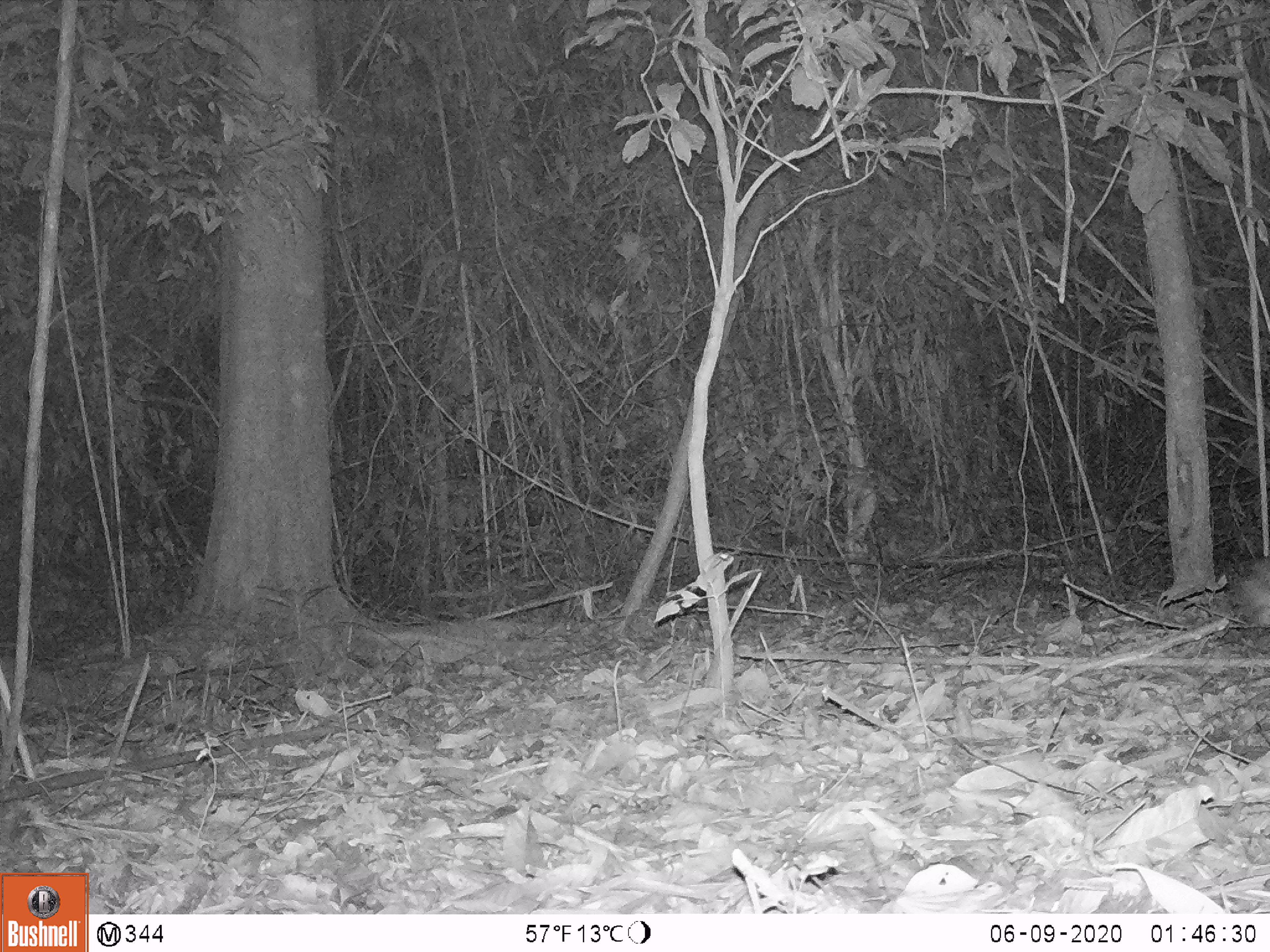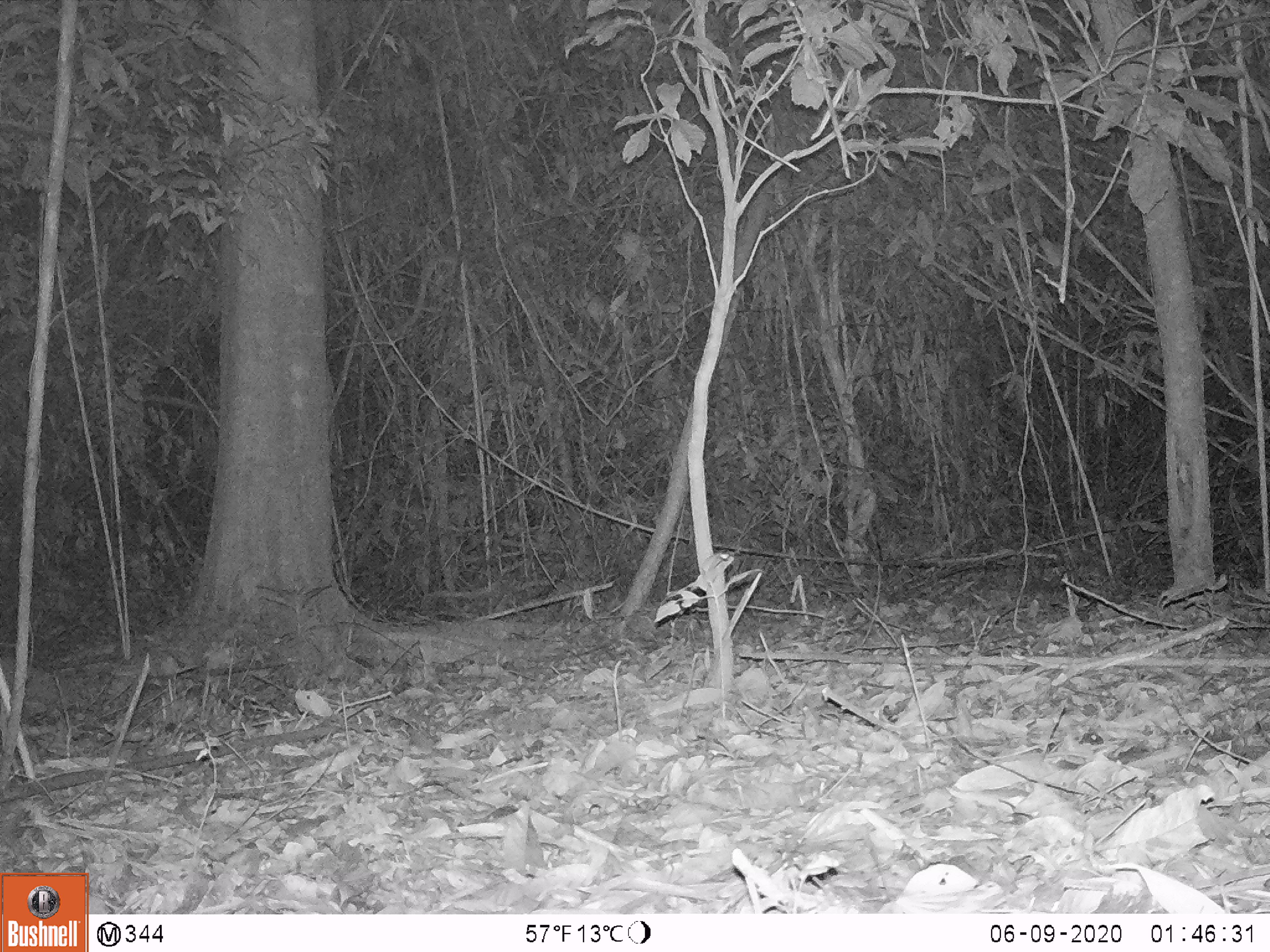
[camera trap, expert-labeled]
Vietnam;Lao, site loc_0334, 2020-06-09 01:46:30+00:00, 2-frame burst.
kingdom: Animalia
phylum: Chordata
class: Mammalia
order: Lagomorpha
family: Leporidae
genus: Nesolagus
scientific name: Nesolagus timminsi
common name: annamite striped rabbit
Annamite striped rabbit (Nesolagus timminsi). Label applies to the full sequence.